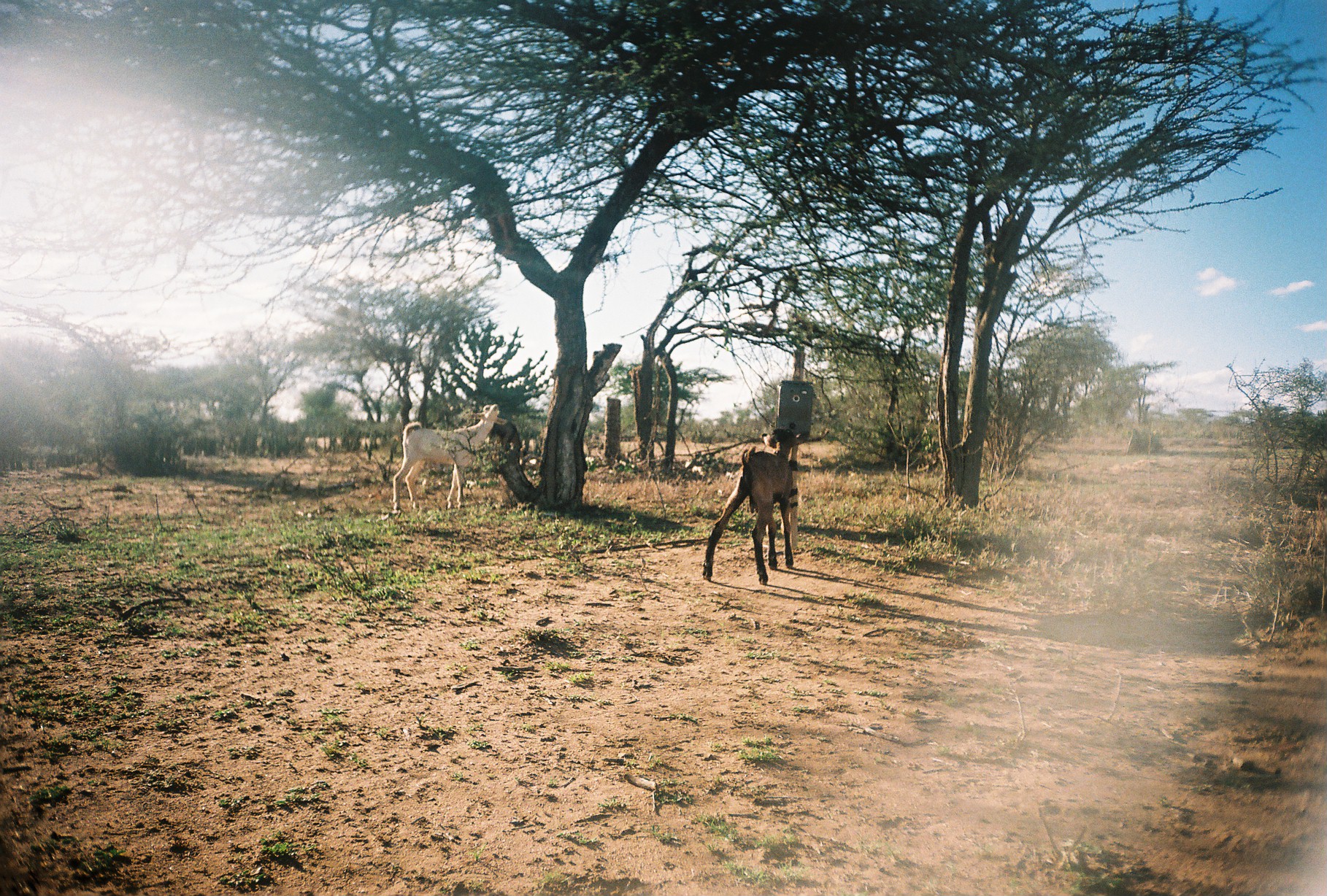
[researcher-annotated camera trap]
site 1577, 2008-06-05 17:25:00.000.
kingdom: Animalia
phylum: Chordata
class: Mammalia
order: Artiodactyla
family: Bovidae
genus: Capra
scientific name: Capra aegagrus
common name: wild goat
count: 3